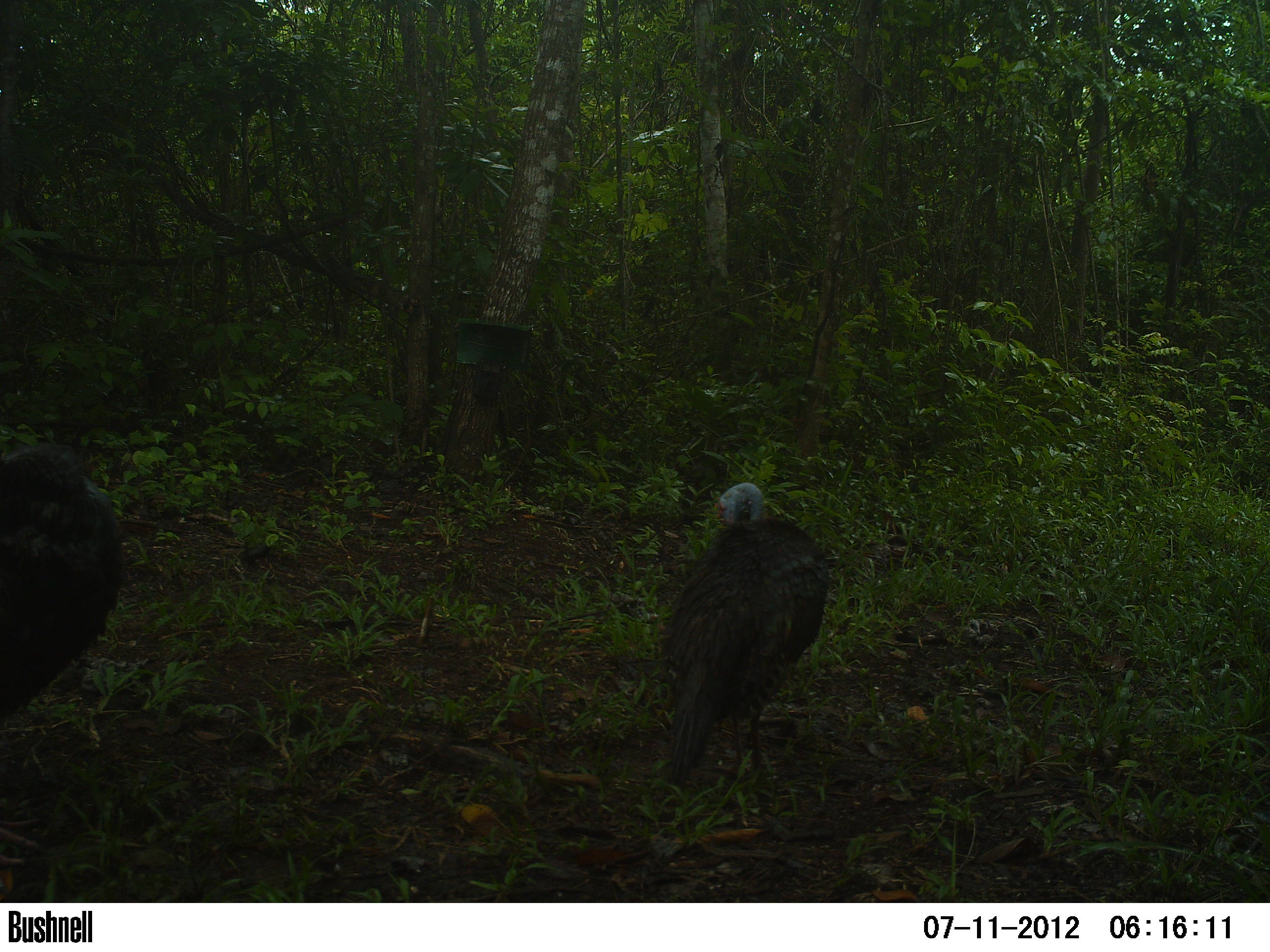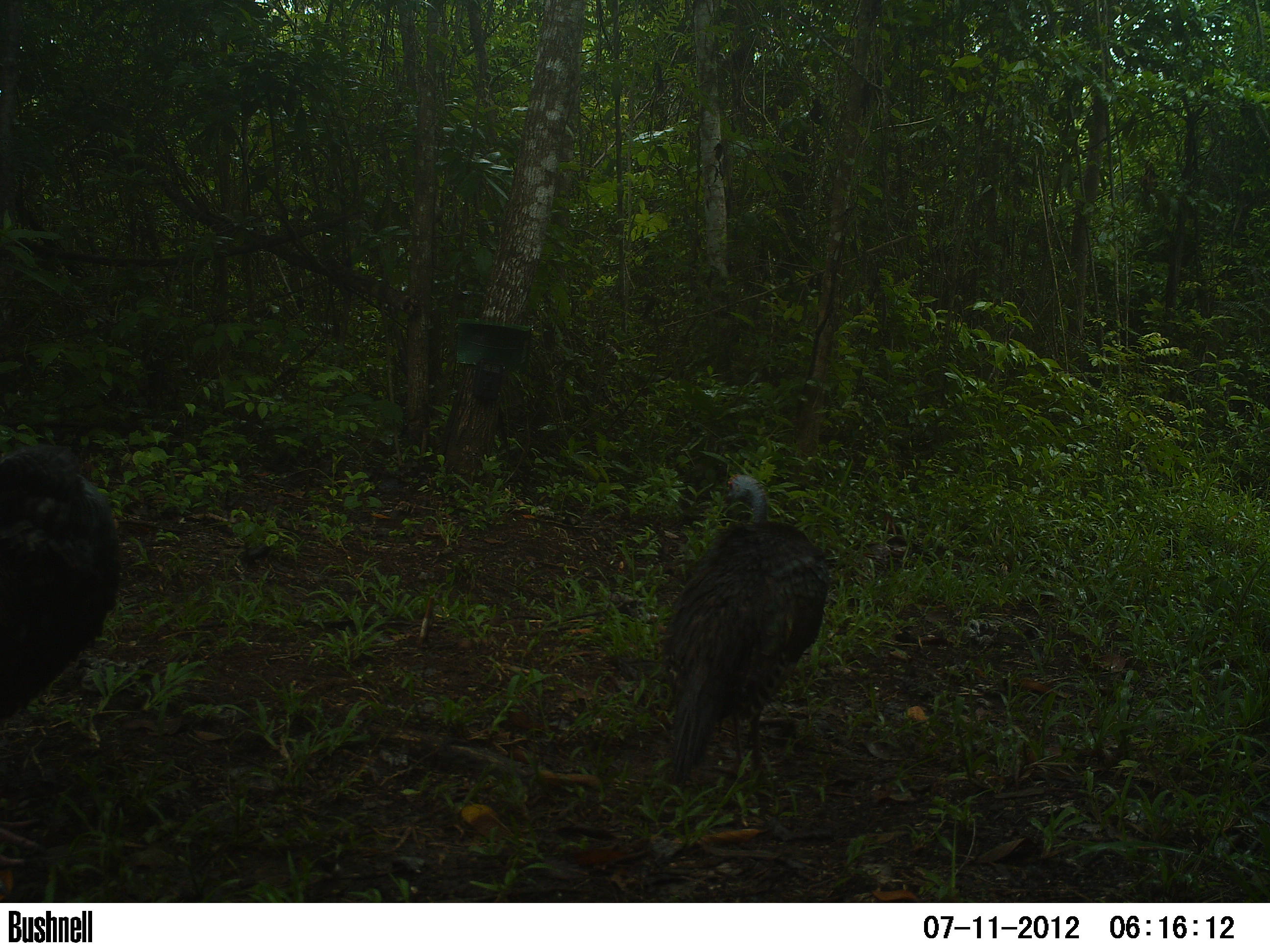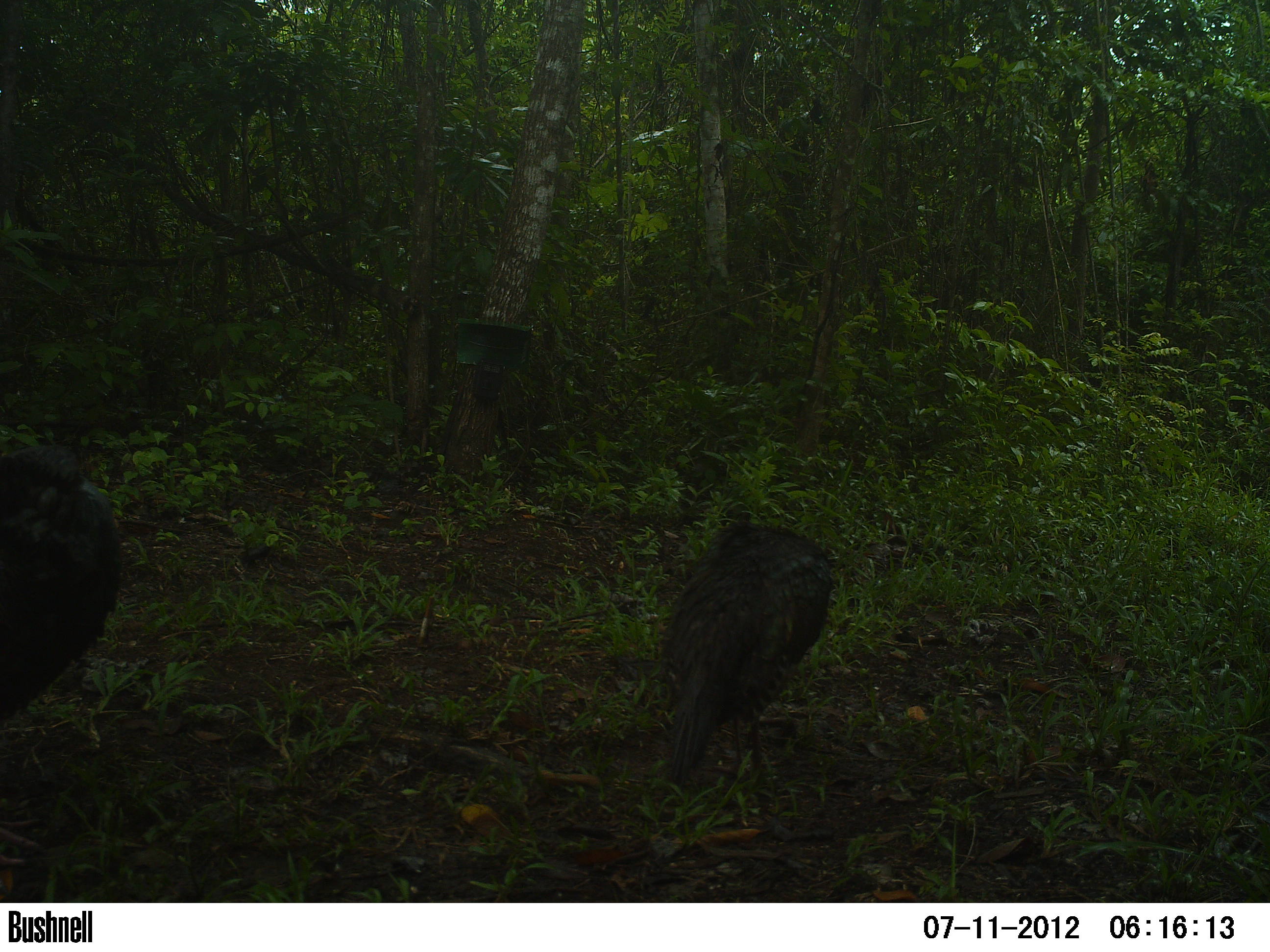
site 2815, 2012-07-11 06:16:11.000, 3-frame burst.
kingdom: Animalia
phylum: Chordata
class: Aves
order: Galliformes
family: Phasianidae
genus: Meleagris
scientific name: Meleagris ocellata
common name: ocellated turkey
Meleagris ocellata (ocellated turkey), count 2, age adult.